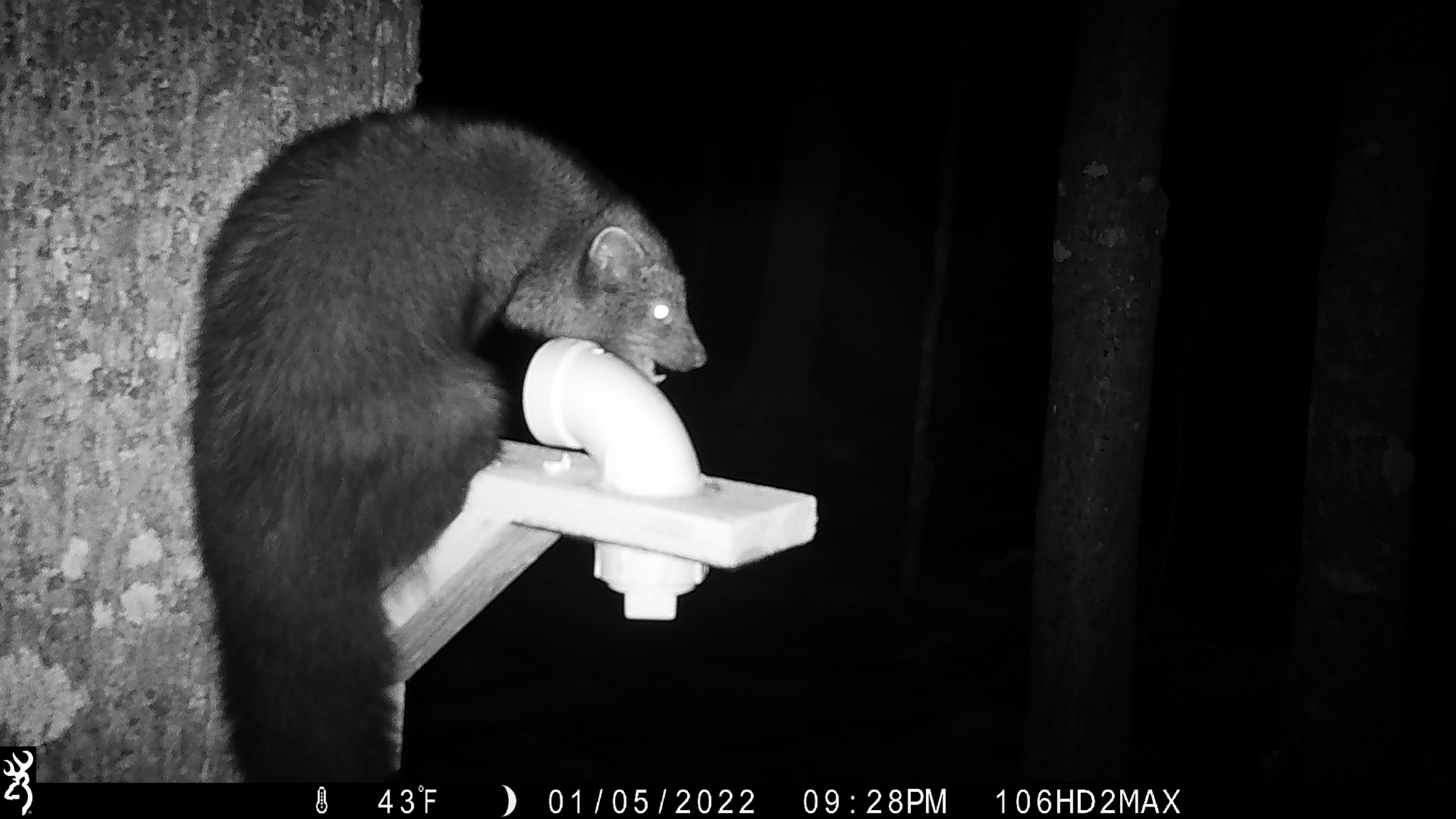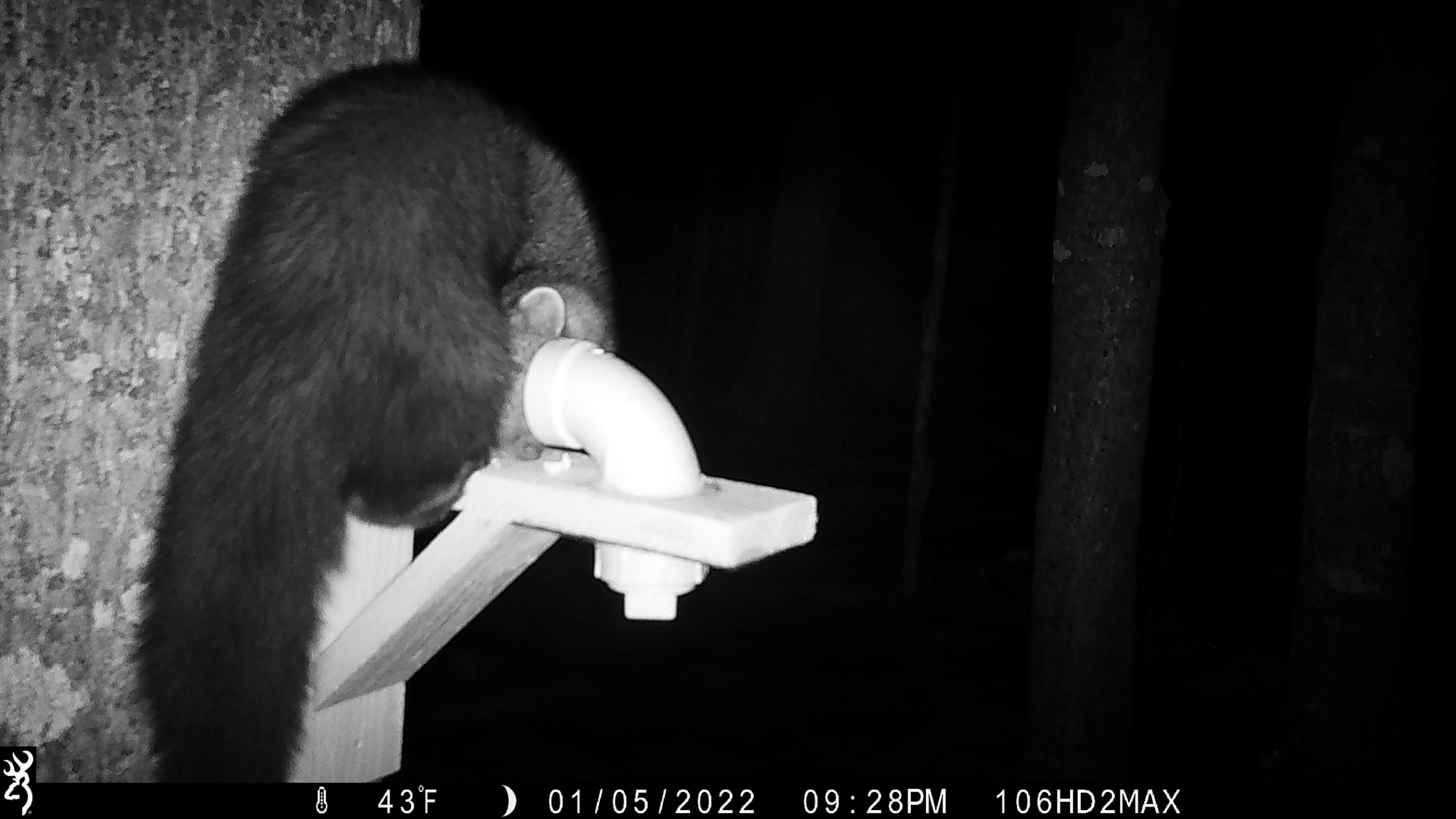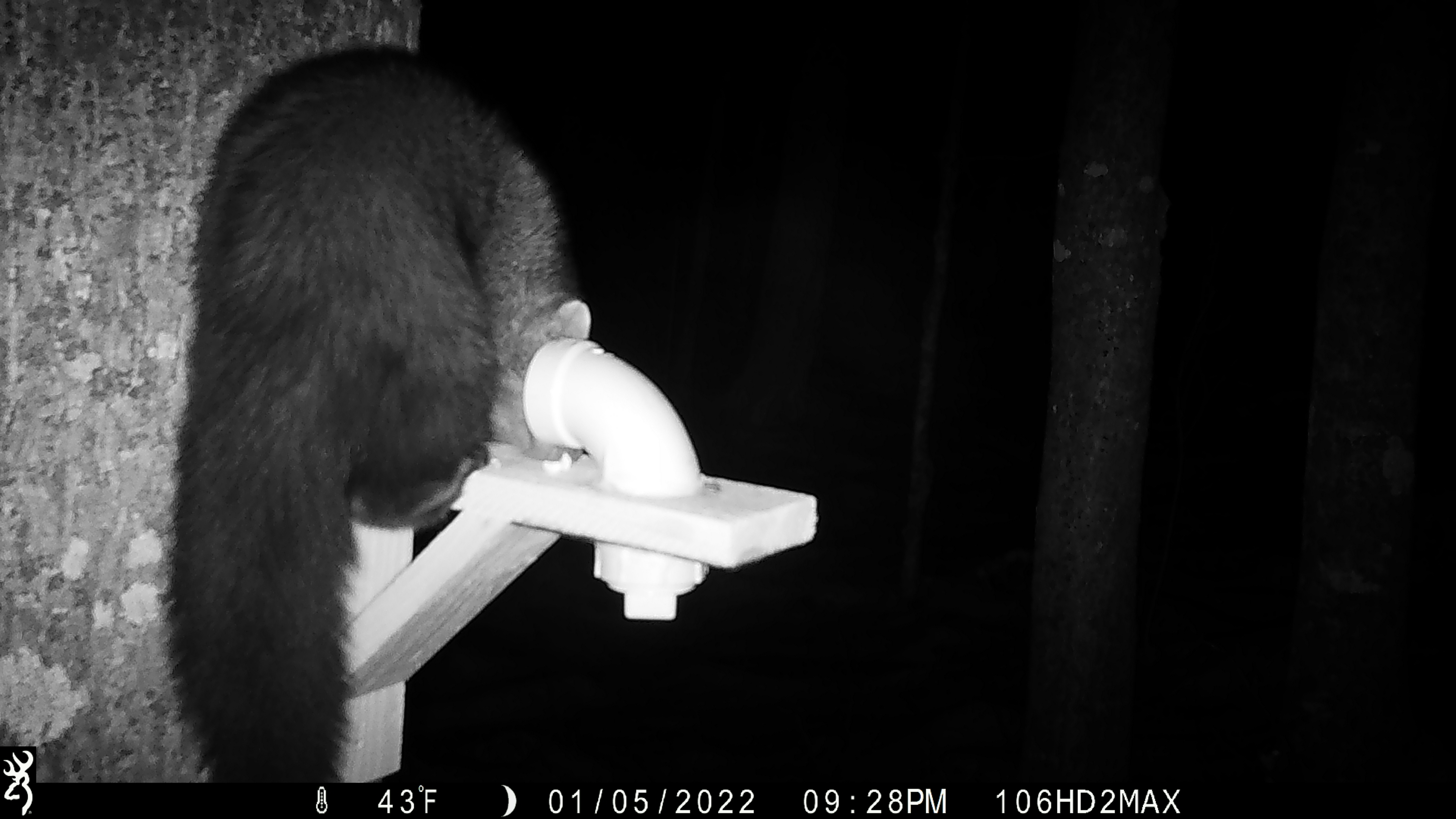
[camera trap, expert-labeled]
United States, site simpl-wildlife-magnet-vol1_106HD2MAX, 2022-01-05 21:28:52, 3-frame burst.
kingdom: Animalia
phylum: Chordata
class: Mammalia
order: Carnivora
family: Mustelidae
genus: Pekania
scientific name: Pekania pennanti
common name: fisher